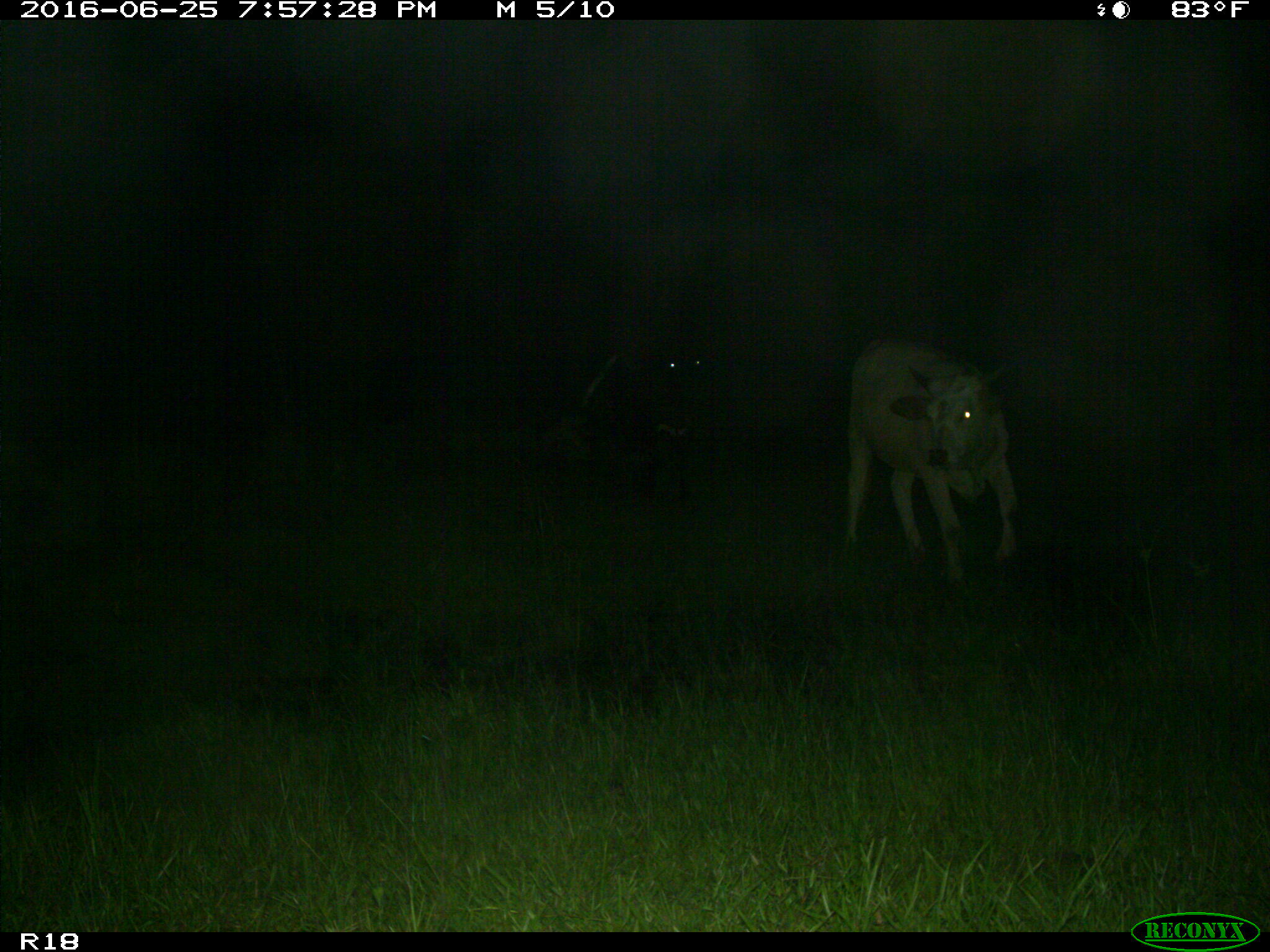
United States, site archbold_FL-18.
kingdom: Animalia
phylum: Chordata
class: Mammalia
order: Artiodactyla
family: Bovidae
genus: Bos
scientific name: Bos taurus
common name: domestic cow